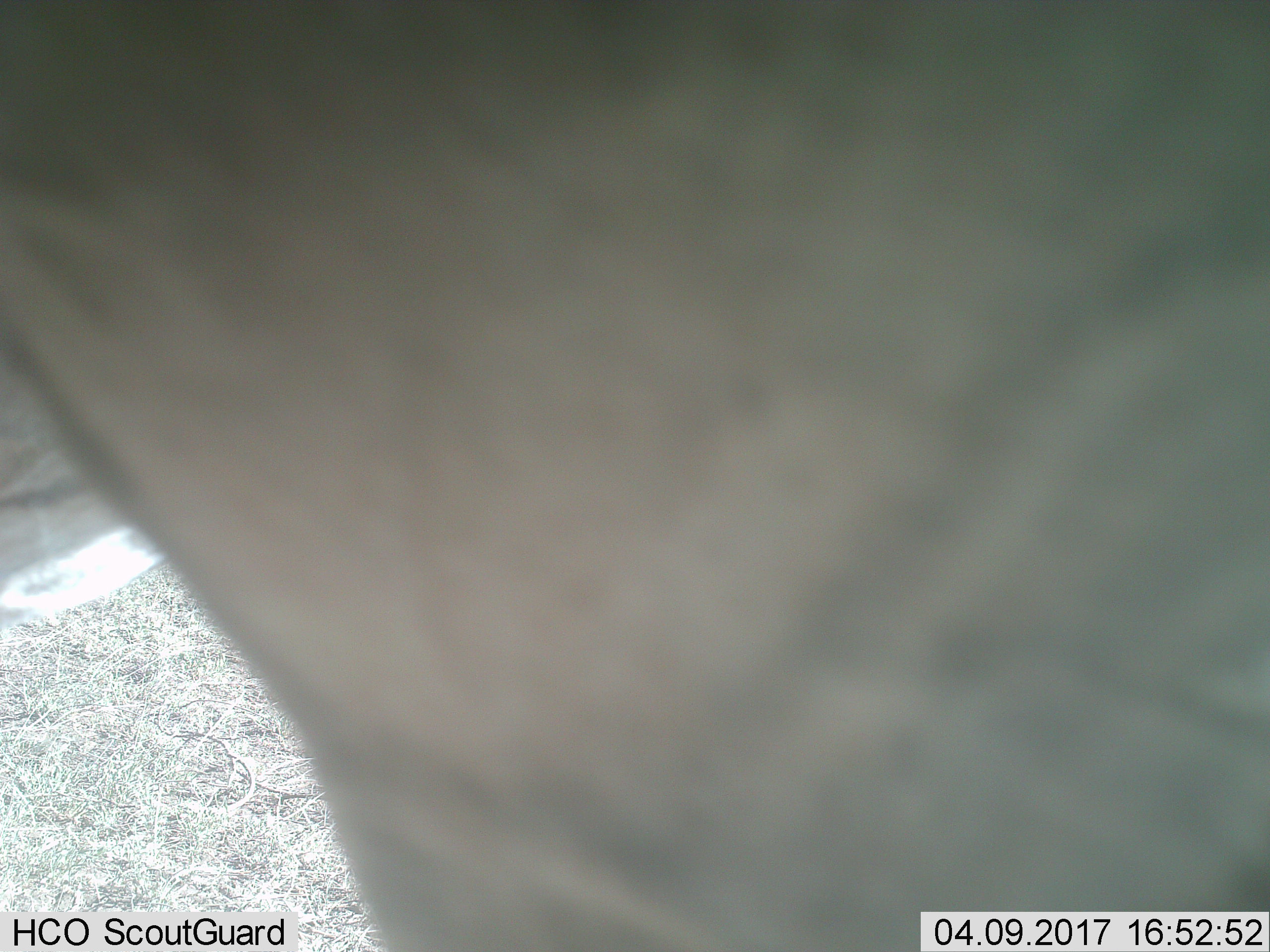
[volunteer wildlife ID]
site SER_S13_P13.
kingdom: Animalia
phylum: Chordata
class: Mammalia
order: Artiodactyla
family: Bovidae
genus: Connochaetes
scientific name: Connochaetes taurinus taurinus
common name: blue wildebeest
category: wildebeestblue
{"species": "wildebeestblue (blue wildebeest) (Connochaetes taurinus taurinus)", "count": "1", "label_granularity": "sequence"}